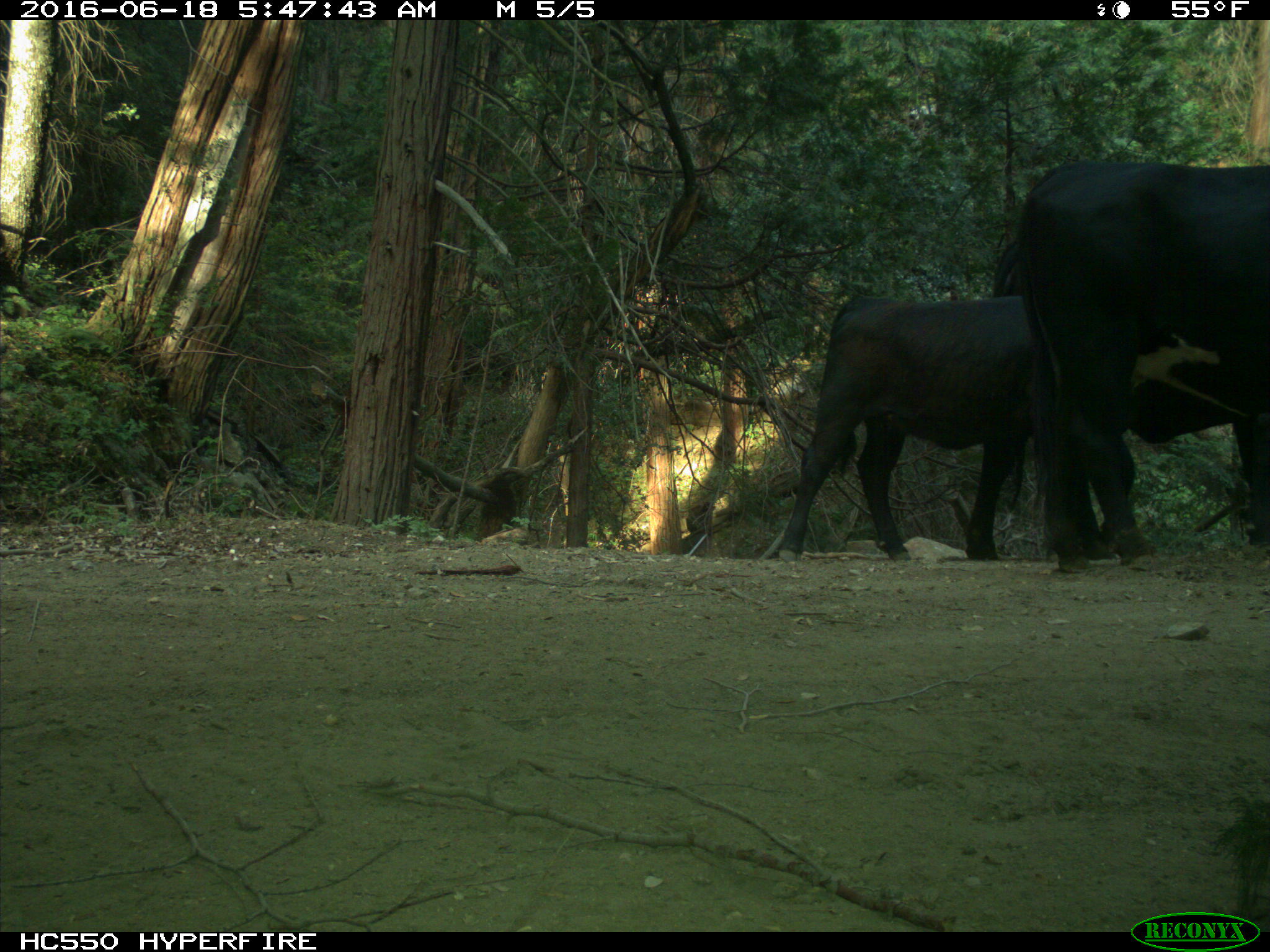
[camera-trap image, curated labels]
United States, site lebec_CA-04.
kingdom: Animalia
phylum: Chordata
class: Mammalia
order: Artiodactyla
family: Bovidae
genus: Bos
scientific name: Bos taurus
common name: domestic cow